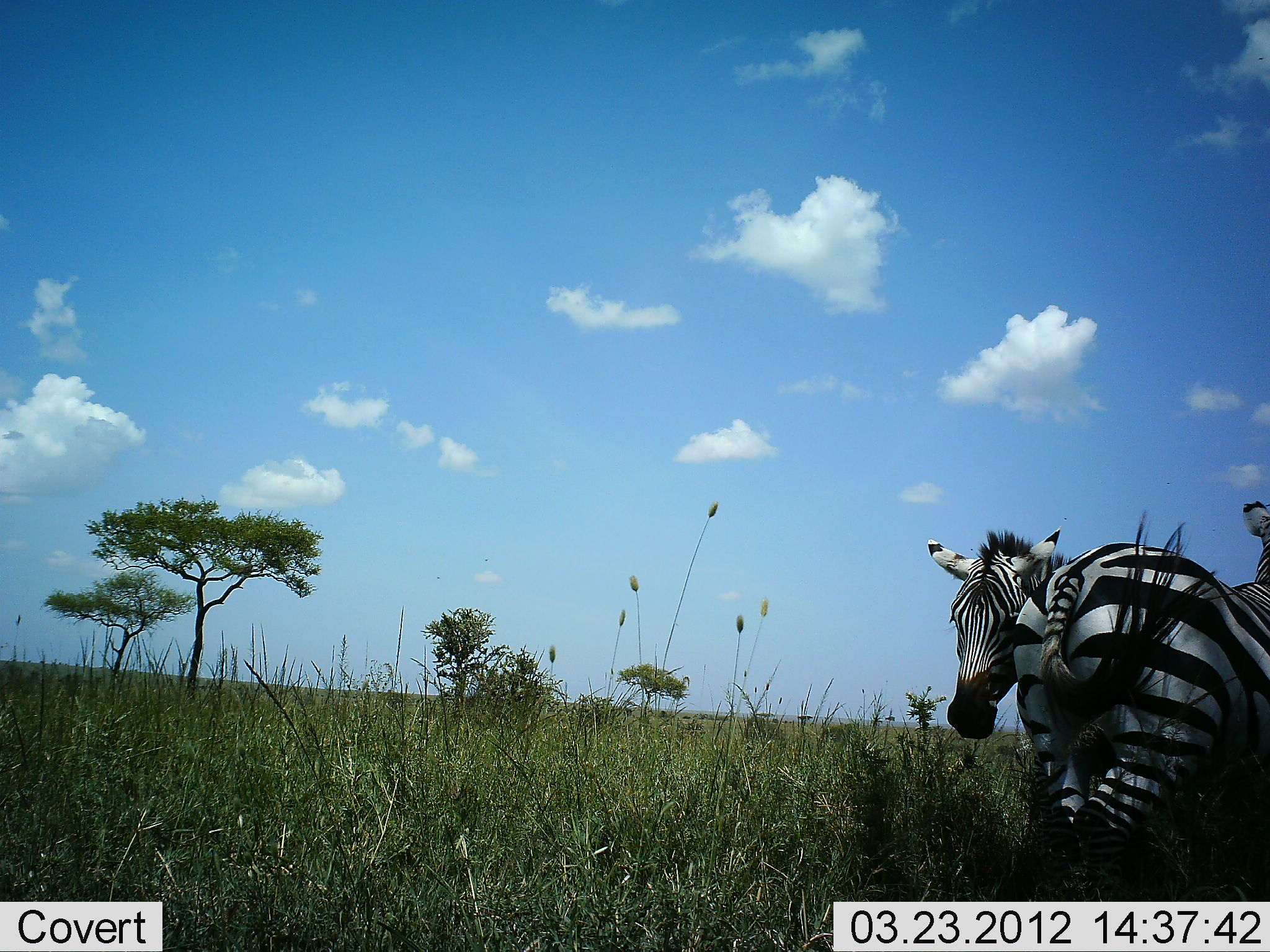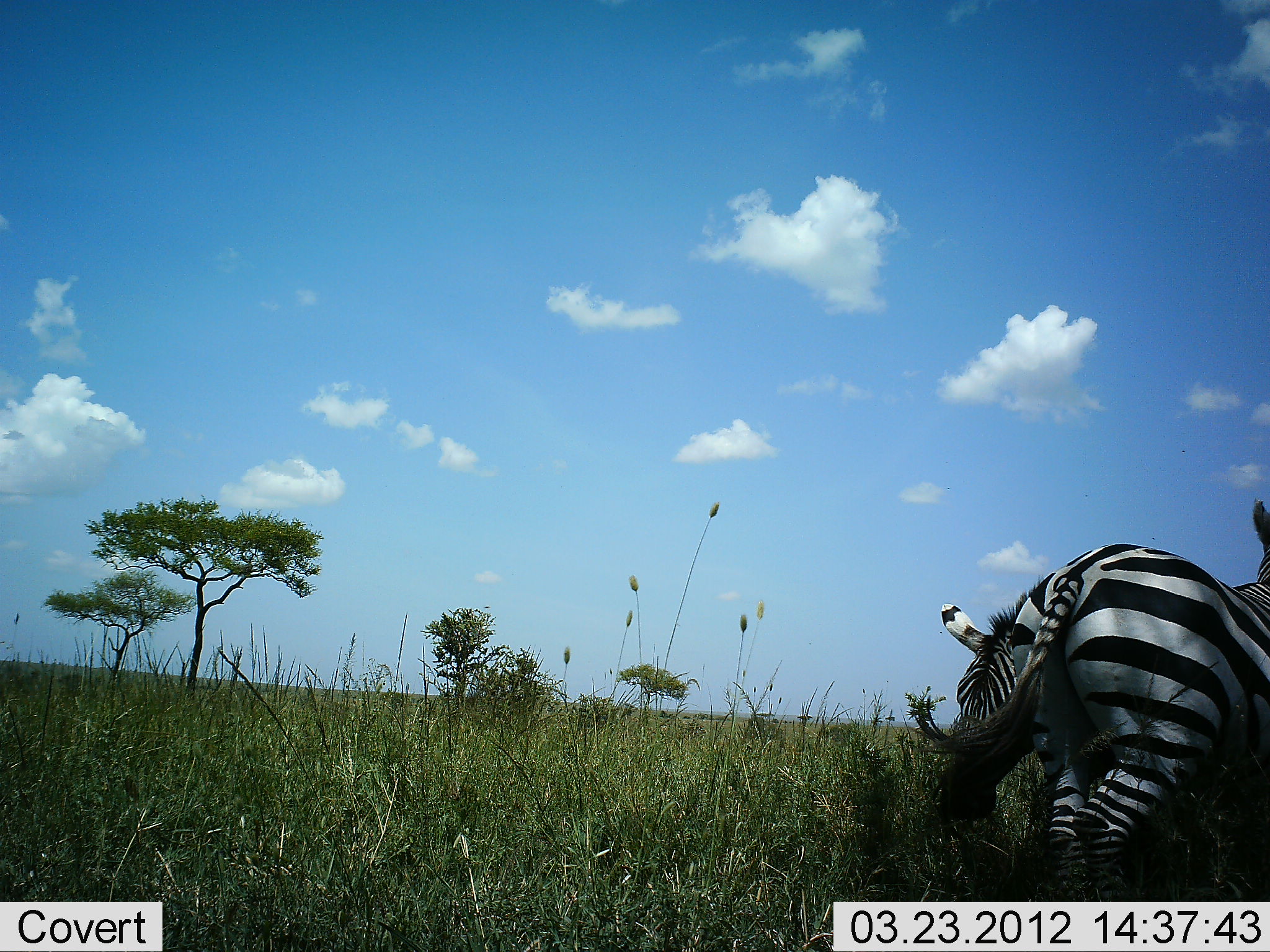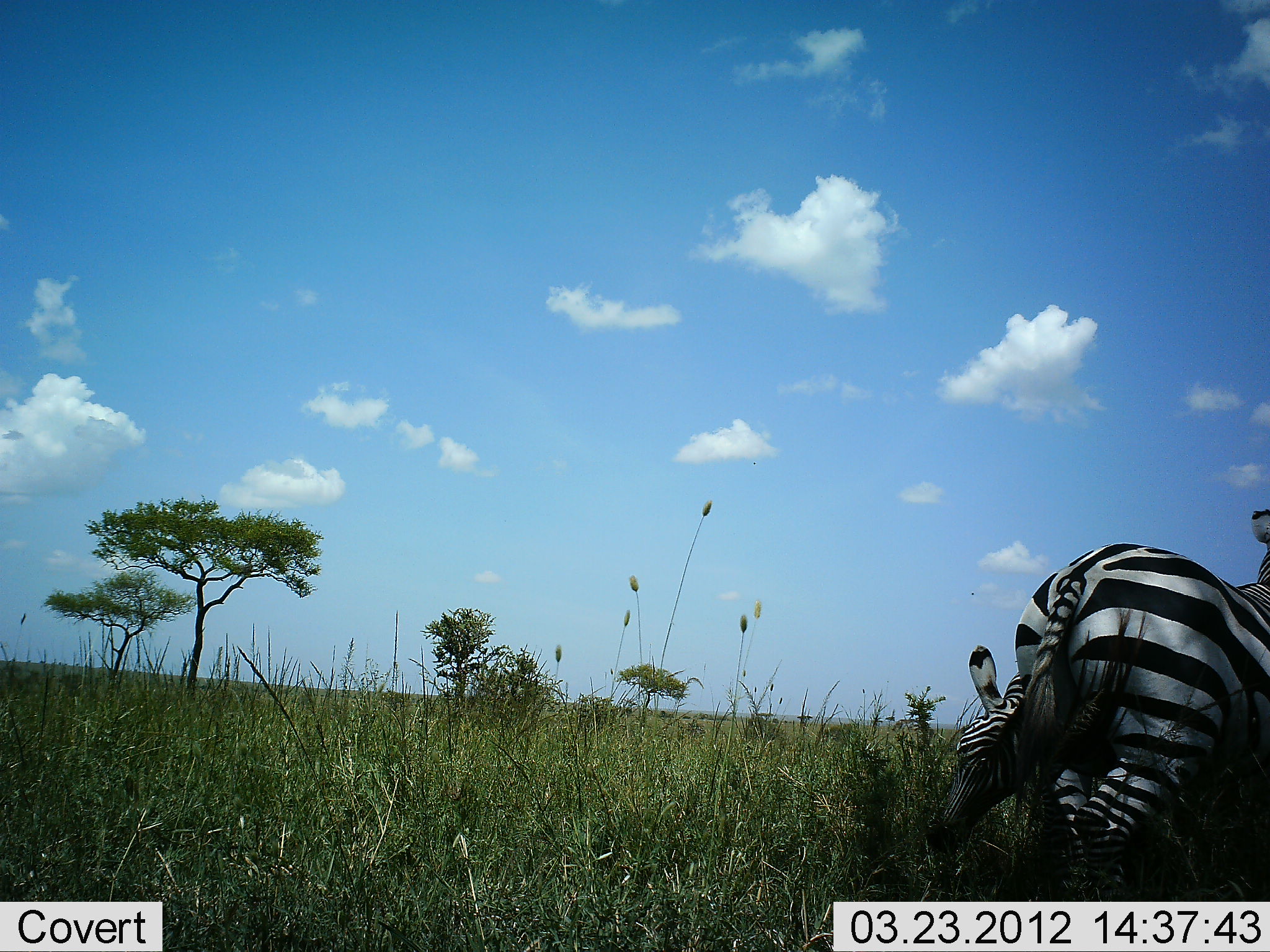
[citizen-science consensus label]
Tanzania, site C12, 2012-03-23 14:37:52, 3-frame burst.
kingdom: Animalia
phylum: Chordata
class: Mammalia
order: Perissodactyla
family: Equidae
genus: Equus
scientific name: Equus quagga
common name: plains zebra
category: zebra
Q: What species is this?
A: Zebra (plains zebra) (Equus quagga).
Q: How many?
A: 2.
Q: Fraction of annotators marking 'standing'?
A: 57%.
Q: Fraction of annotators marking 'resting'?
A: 13%.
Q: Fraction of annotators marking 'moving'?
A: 0%.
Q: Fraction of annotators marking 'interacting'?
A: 22%.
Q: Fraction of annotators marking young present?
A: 4%.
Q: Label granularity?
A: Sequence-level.